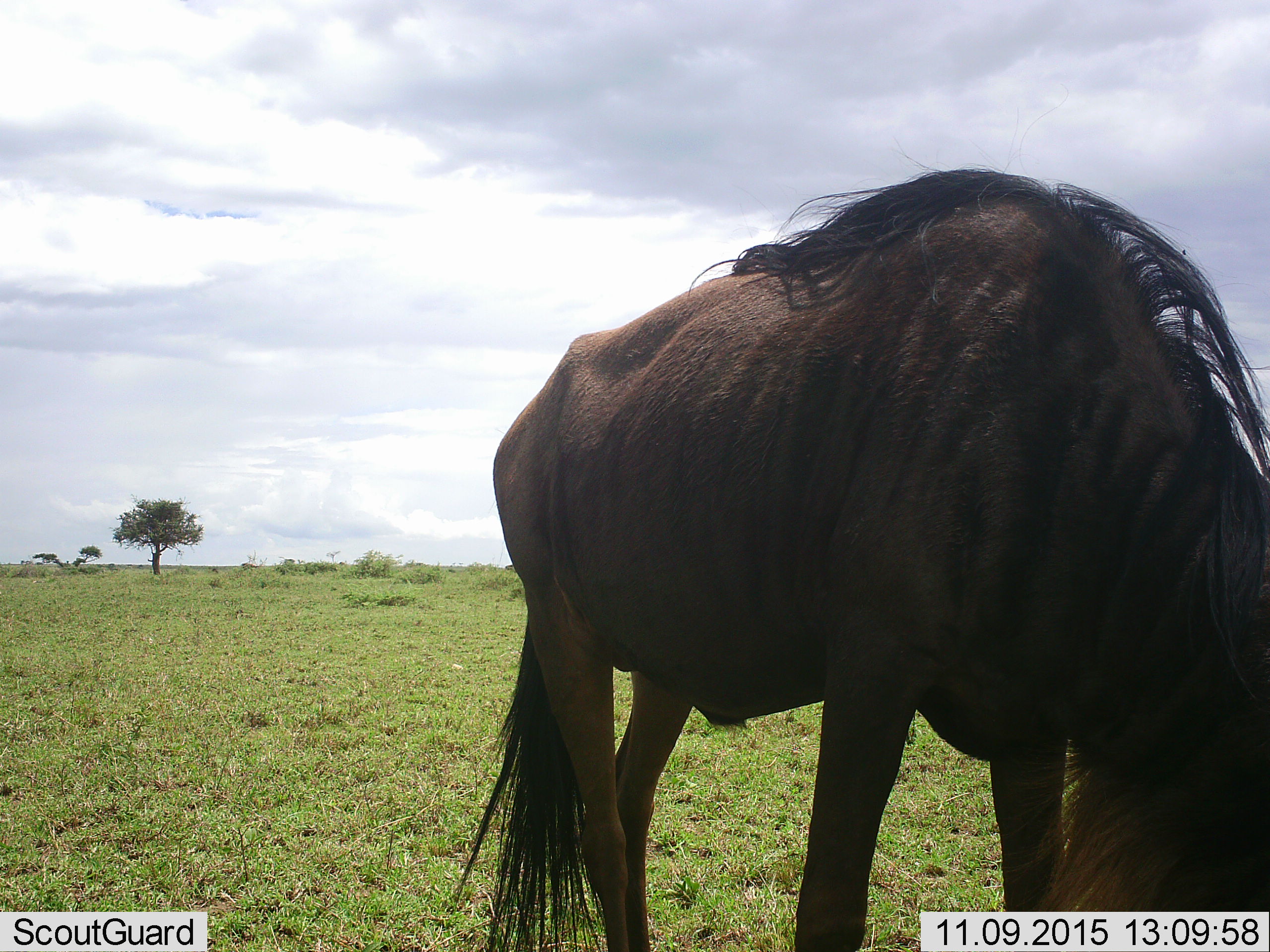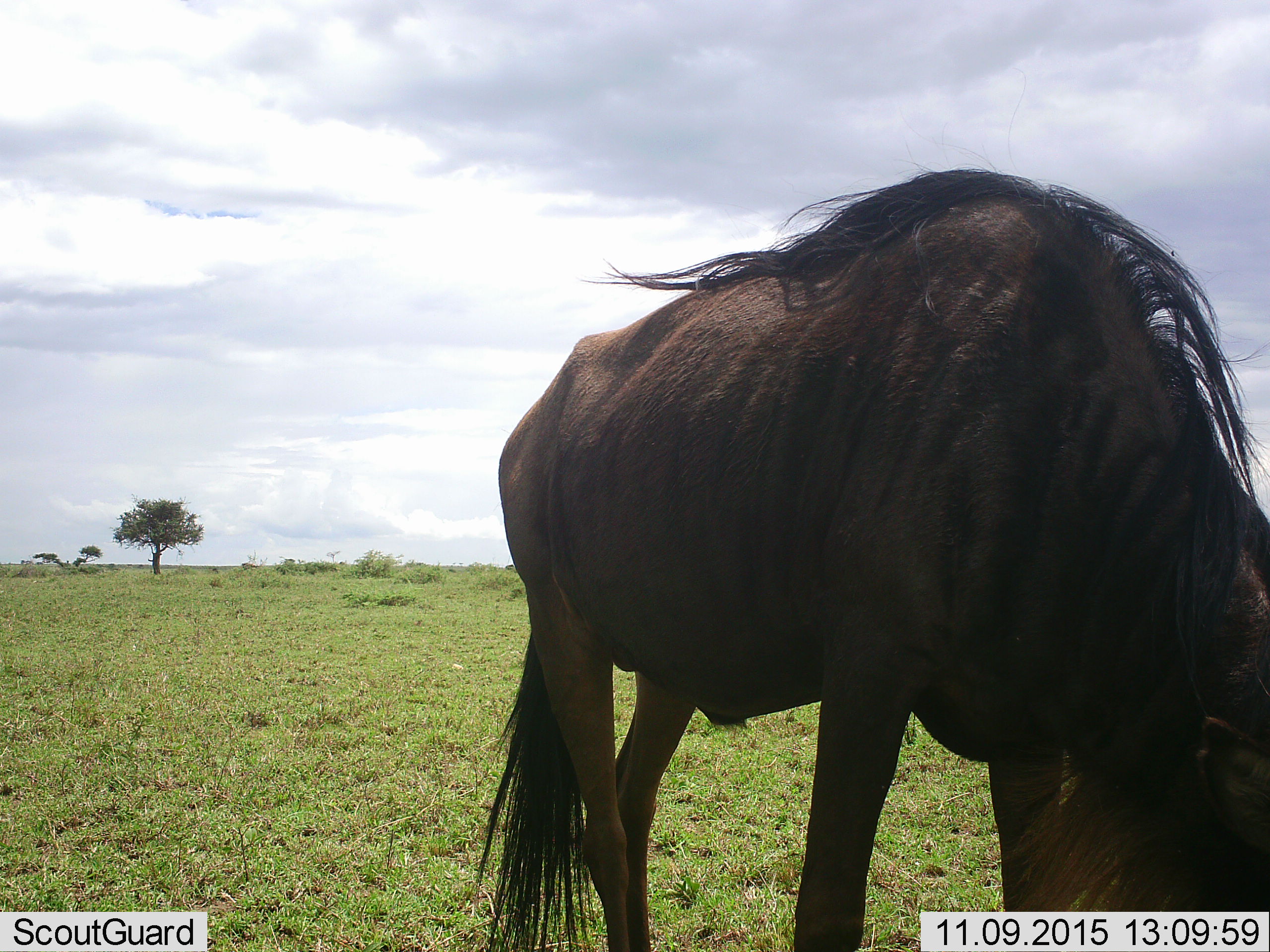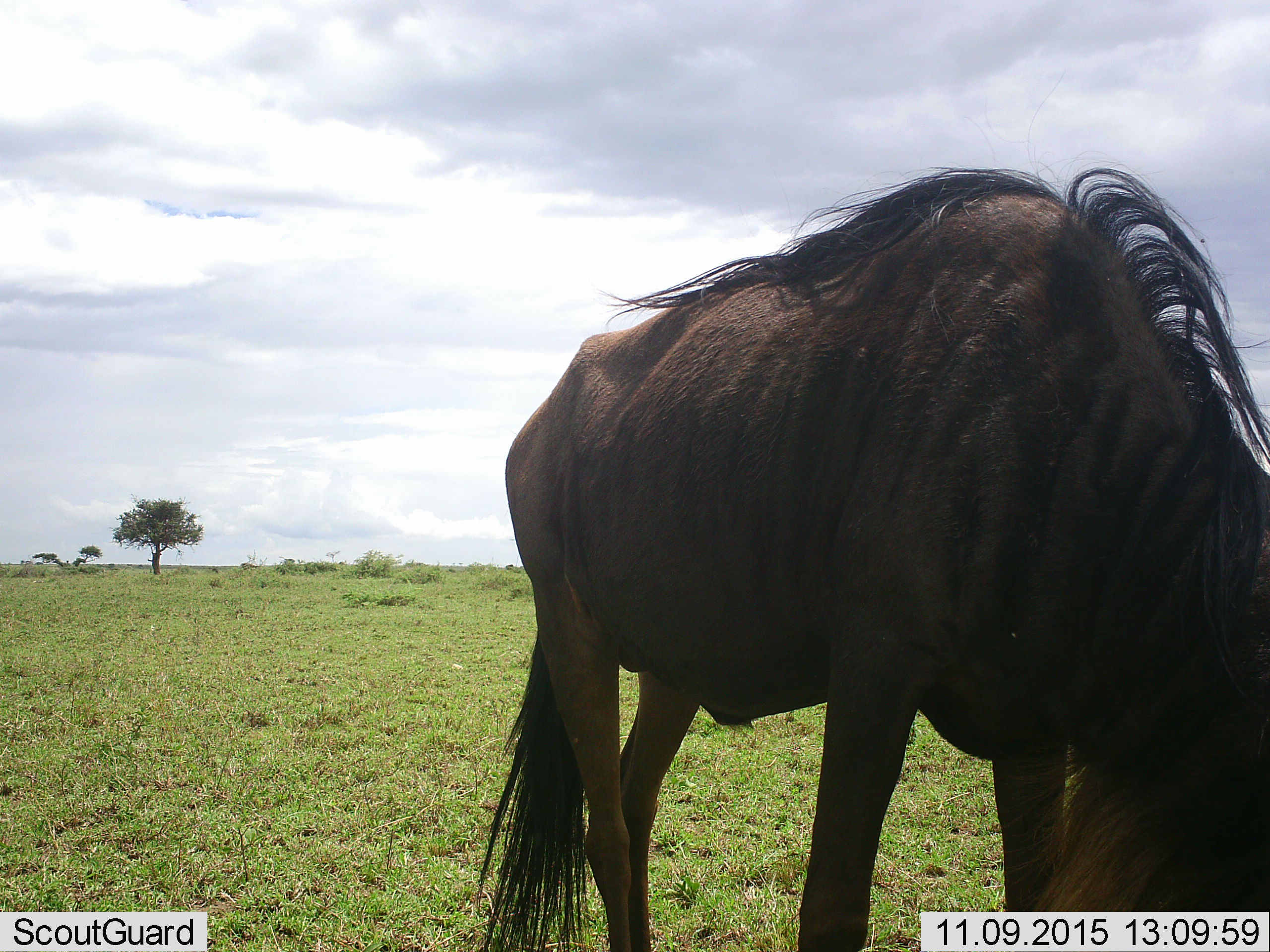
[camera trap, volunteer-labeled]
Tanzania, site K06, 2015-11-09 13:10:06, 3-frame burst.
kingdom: Animalia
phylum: Chordata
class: Mammalia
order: Artiodactyla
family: Bovidae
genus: Connochaetes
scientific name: Connochaetes taurinus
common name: blue wildebeest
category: wildebeest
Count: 1.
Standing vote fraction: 11%.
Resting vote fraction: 0%.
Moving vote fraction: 0%.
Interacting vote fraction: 0%.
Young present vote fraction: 0%.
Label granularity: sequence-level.